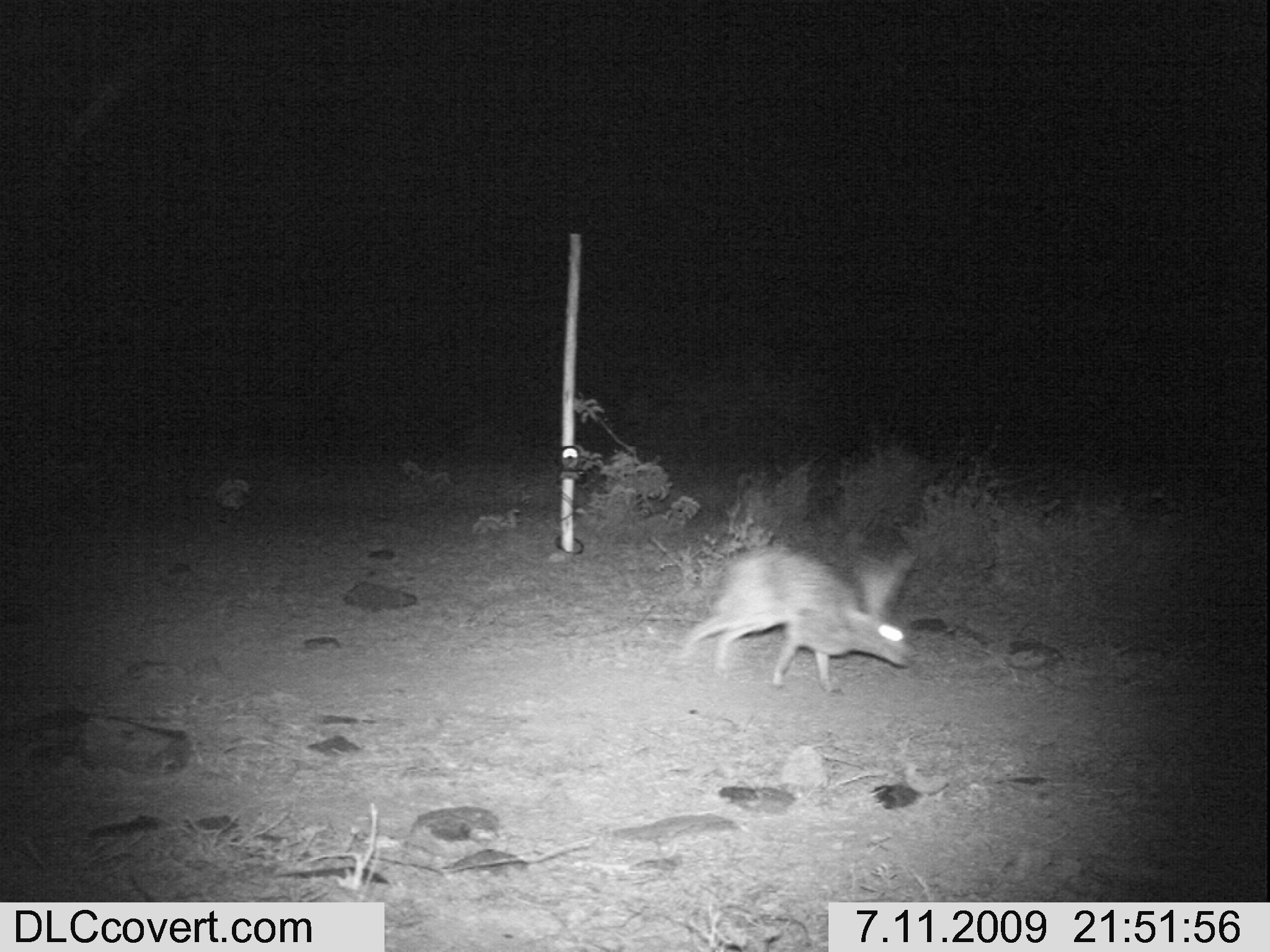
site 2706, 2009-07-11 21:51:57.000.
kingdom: Animalia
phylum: Chordata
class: Mammalia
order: Lagomorpha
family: Leporidae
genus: Lepus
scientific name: Lepus saxatilis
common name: scrub hare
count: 1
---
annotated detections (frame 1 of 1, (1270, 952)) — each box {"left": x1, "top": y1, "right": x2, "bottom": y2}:
lepus saxatilis: {"left": 678, "top": 541, "right": 917, "bottom": 693}